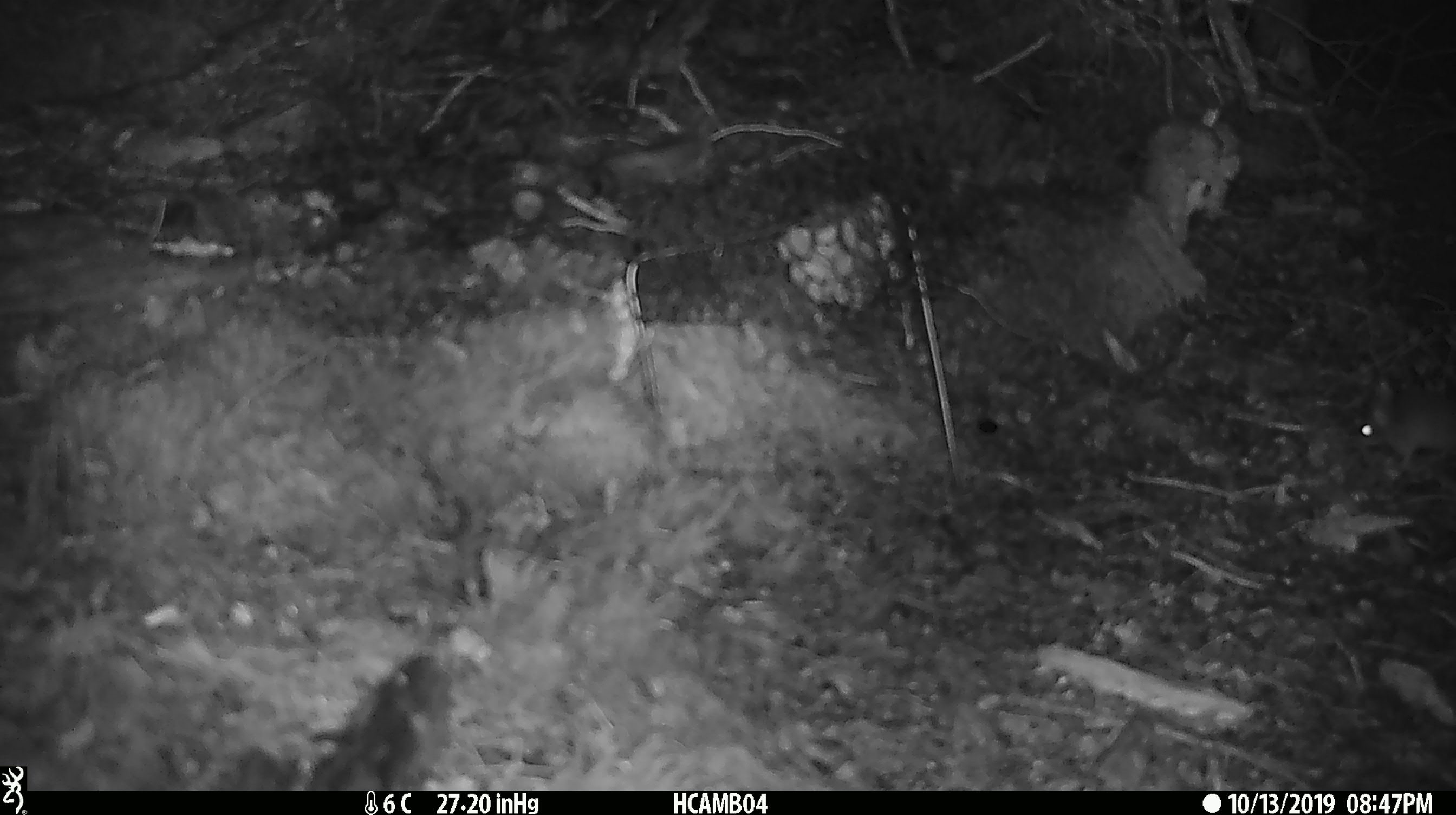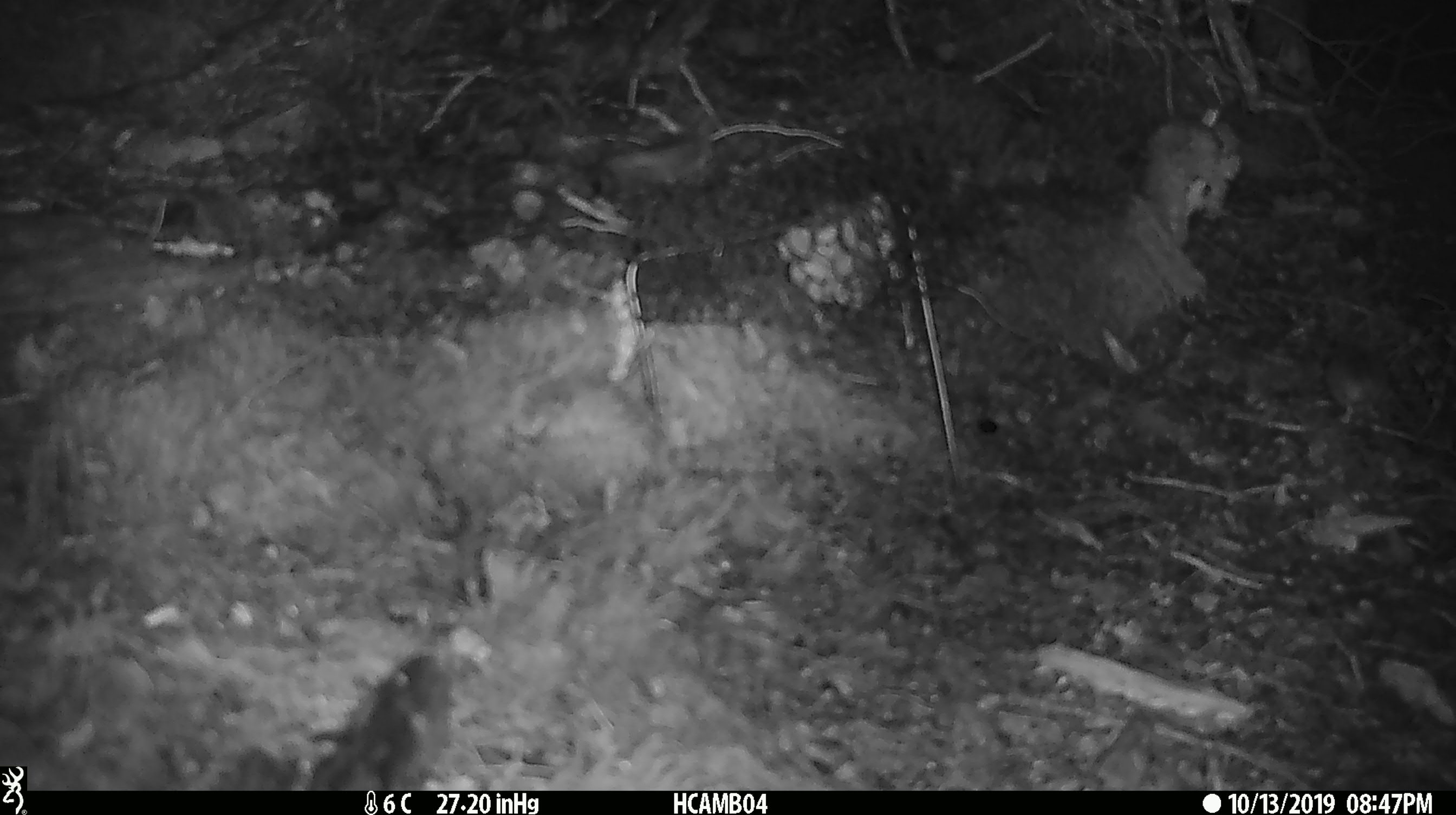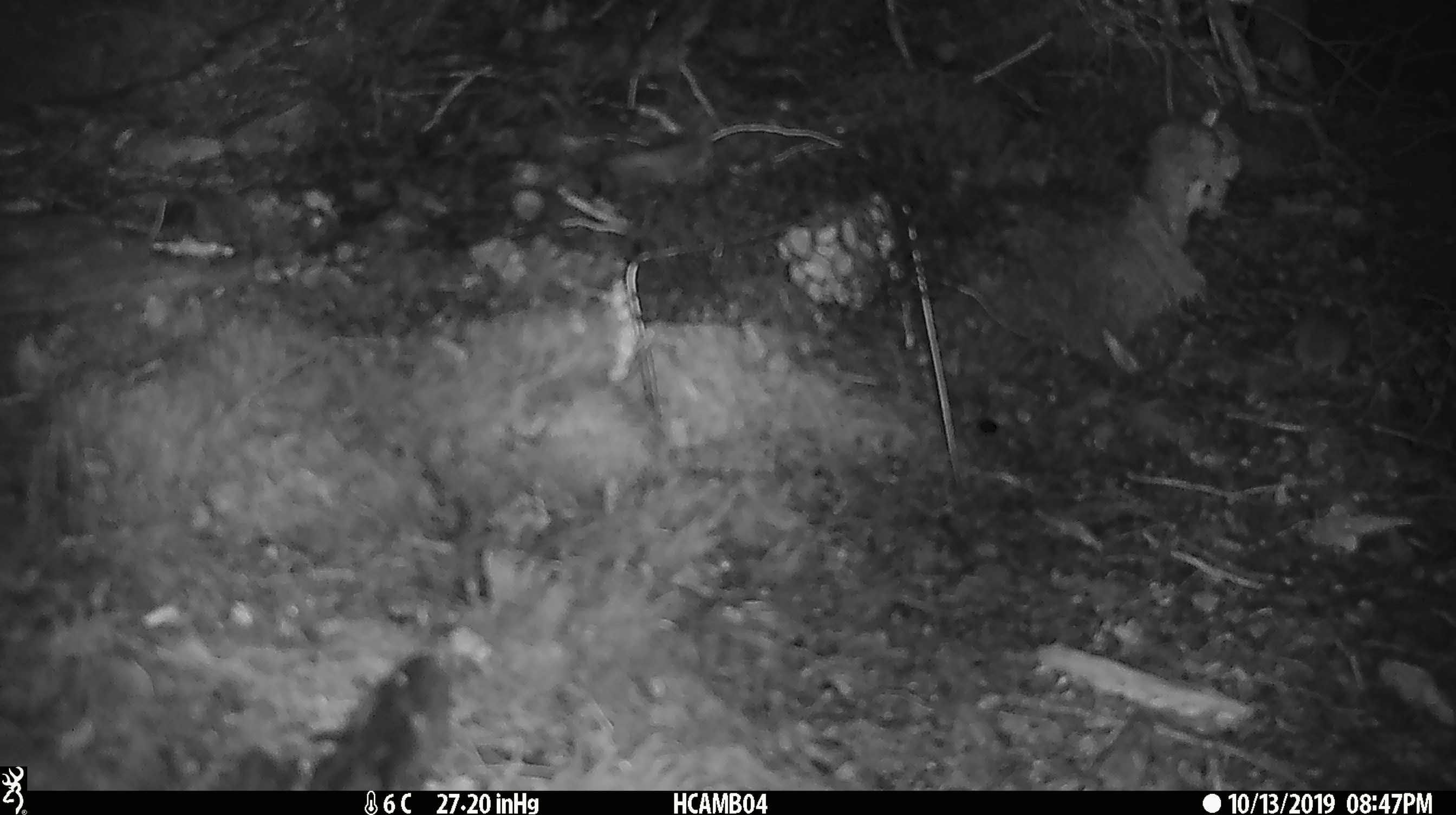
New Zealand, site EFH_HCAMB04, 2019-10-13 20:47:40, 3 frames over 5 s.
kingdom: Animalia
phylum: Chordata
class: Mammalia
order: Rodentia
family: Muridae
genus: Mus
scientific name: Mus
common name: mouse